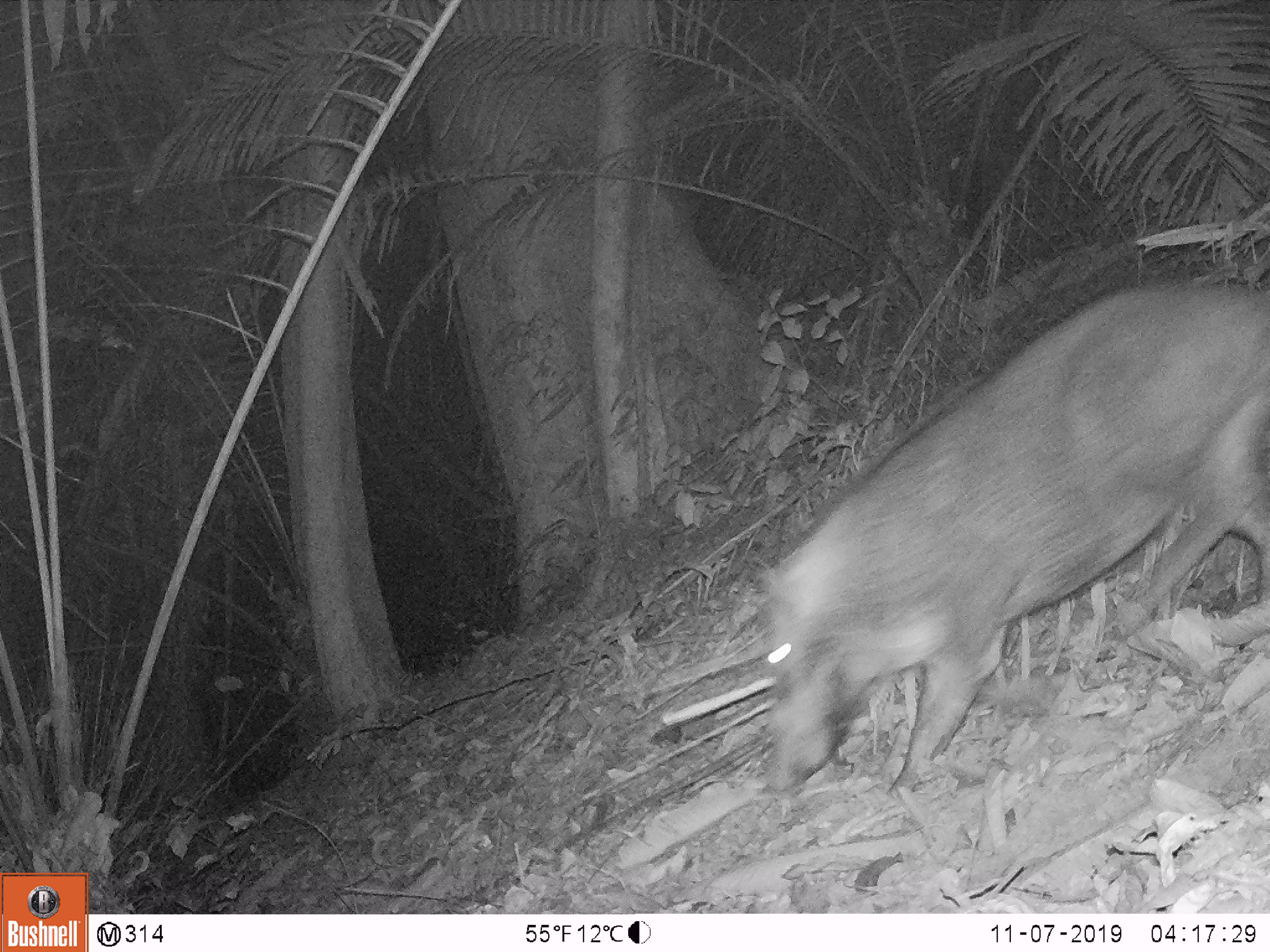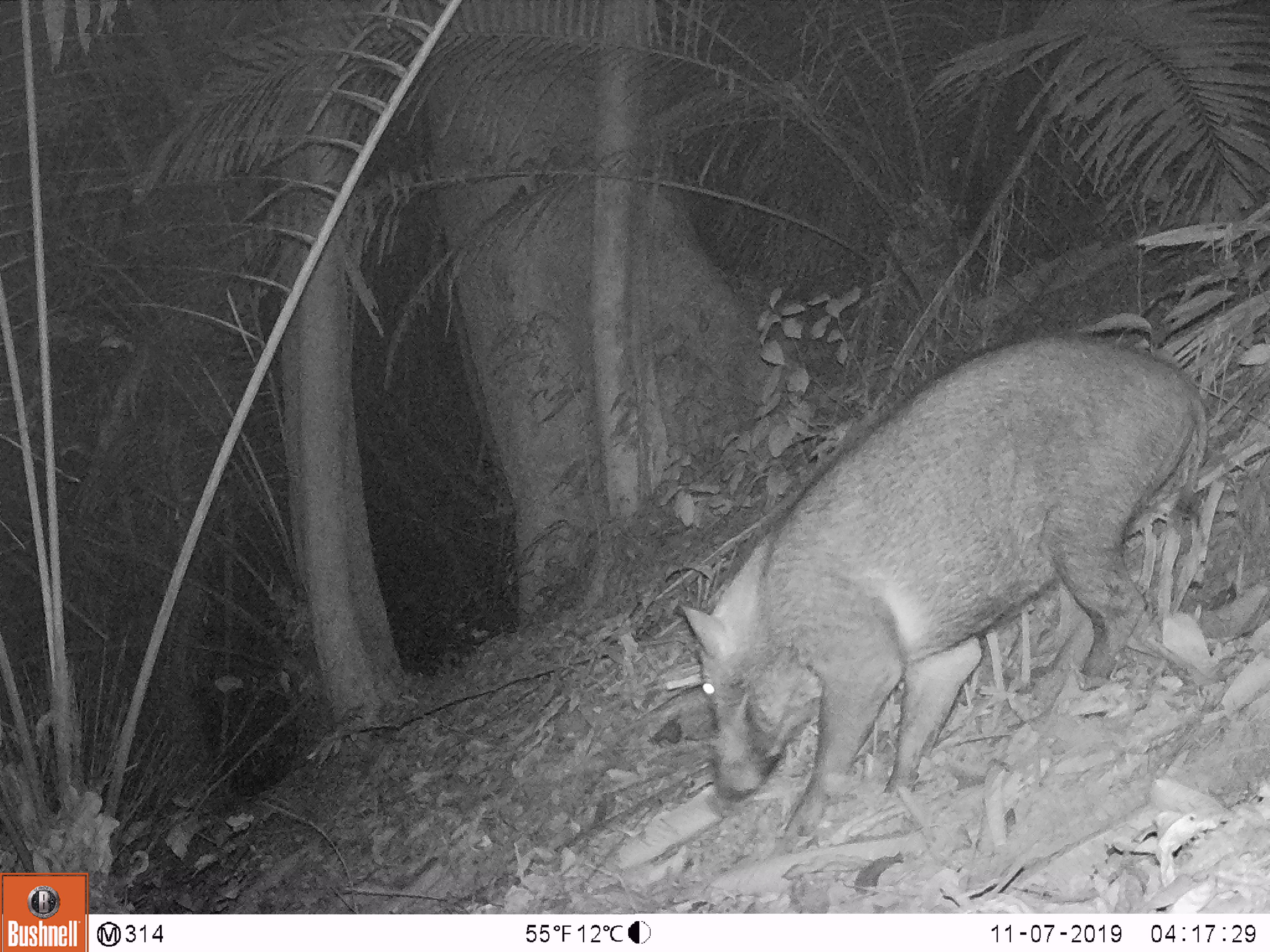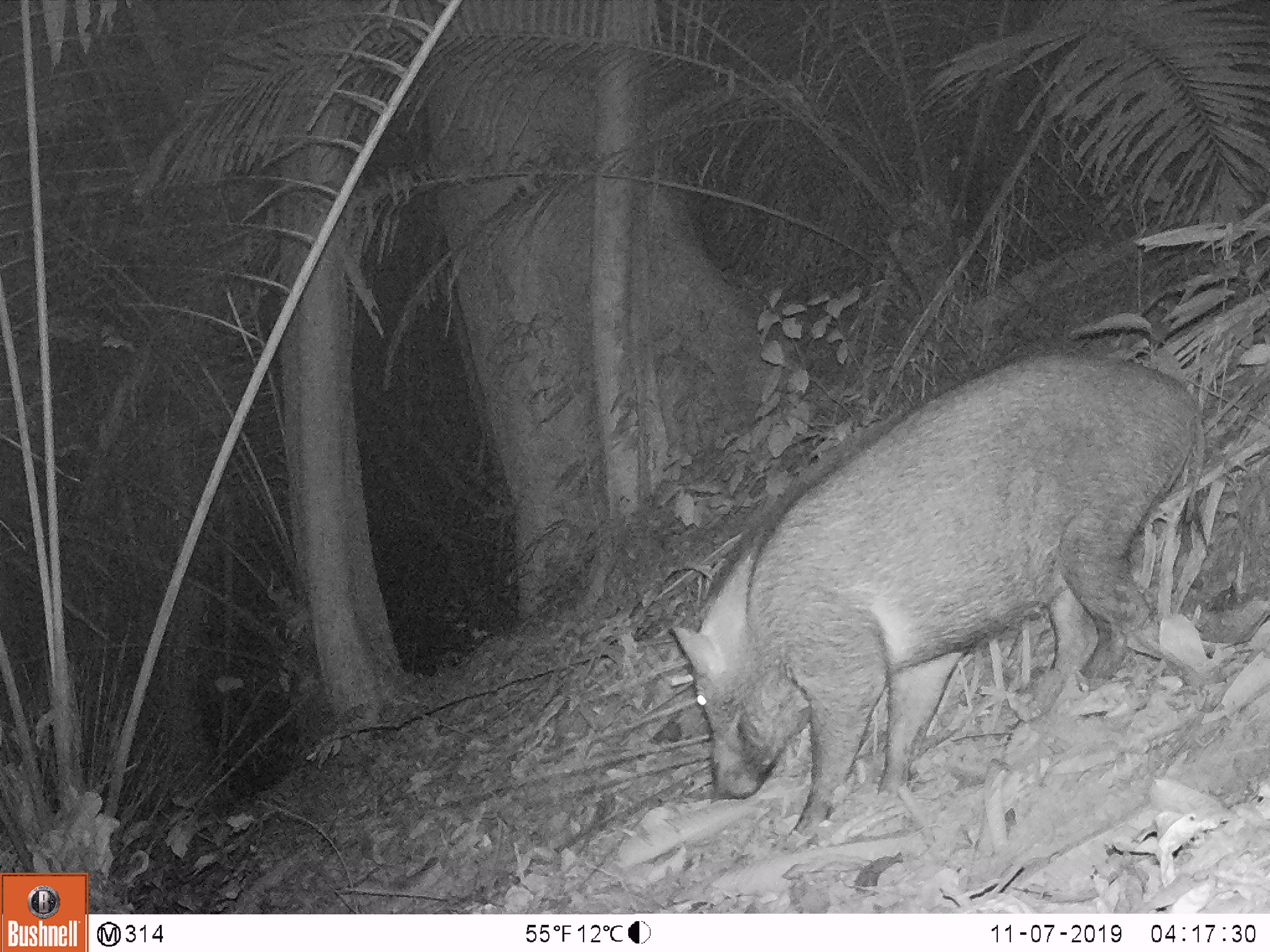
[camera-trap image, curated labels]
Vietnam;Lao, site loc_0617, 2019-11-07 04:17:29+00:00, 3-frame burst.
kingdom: Animalia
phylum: Chordata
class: Mammalia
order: Artiodactyla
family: Suidae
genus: Sus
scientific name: Sus scrofa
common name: eurasian wild pig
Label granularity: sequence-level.